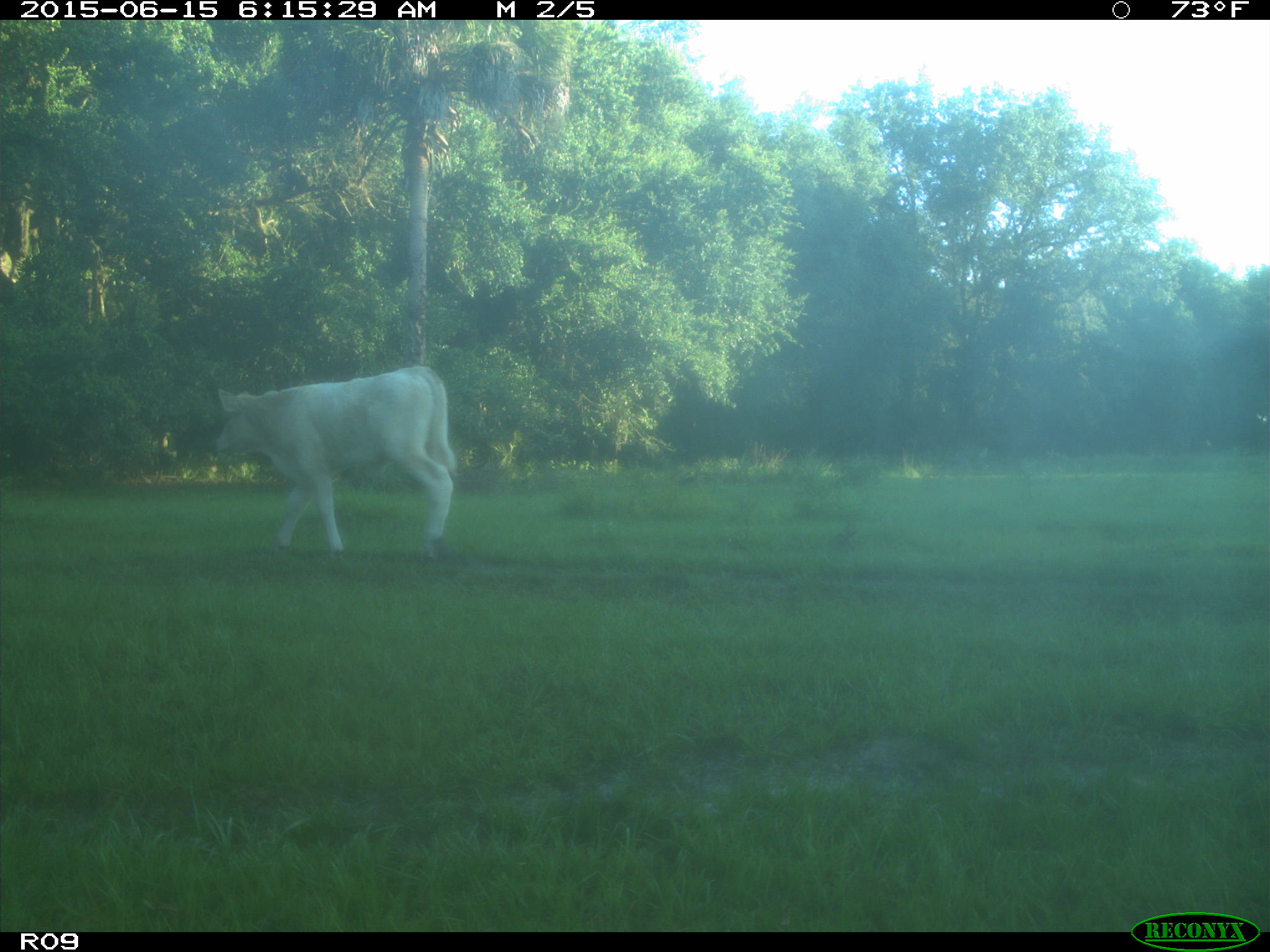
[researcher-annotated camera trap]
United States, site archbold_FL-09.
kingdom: Animalia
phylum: Chordata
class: Mammalia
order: Artiodactyla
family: Bovidae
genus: Bos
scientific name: Bos taurus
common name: domestic cow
Bos taurus (domestic cow).